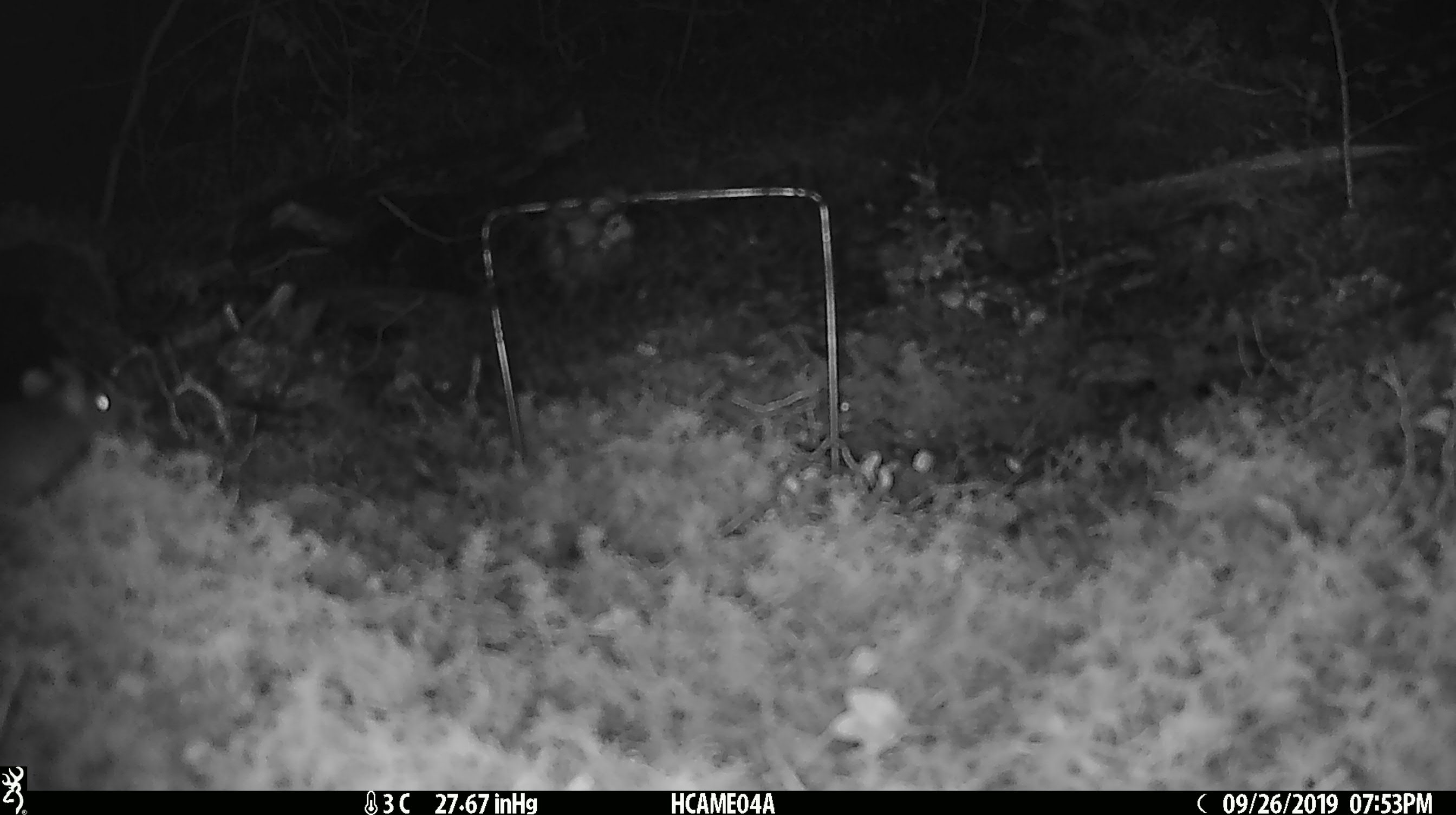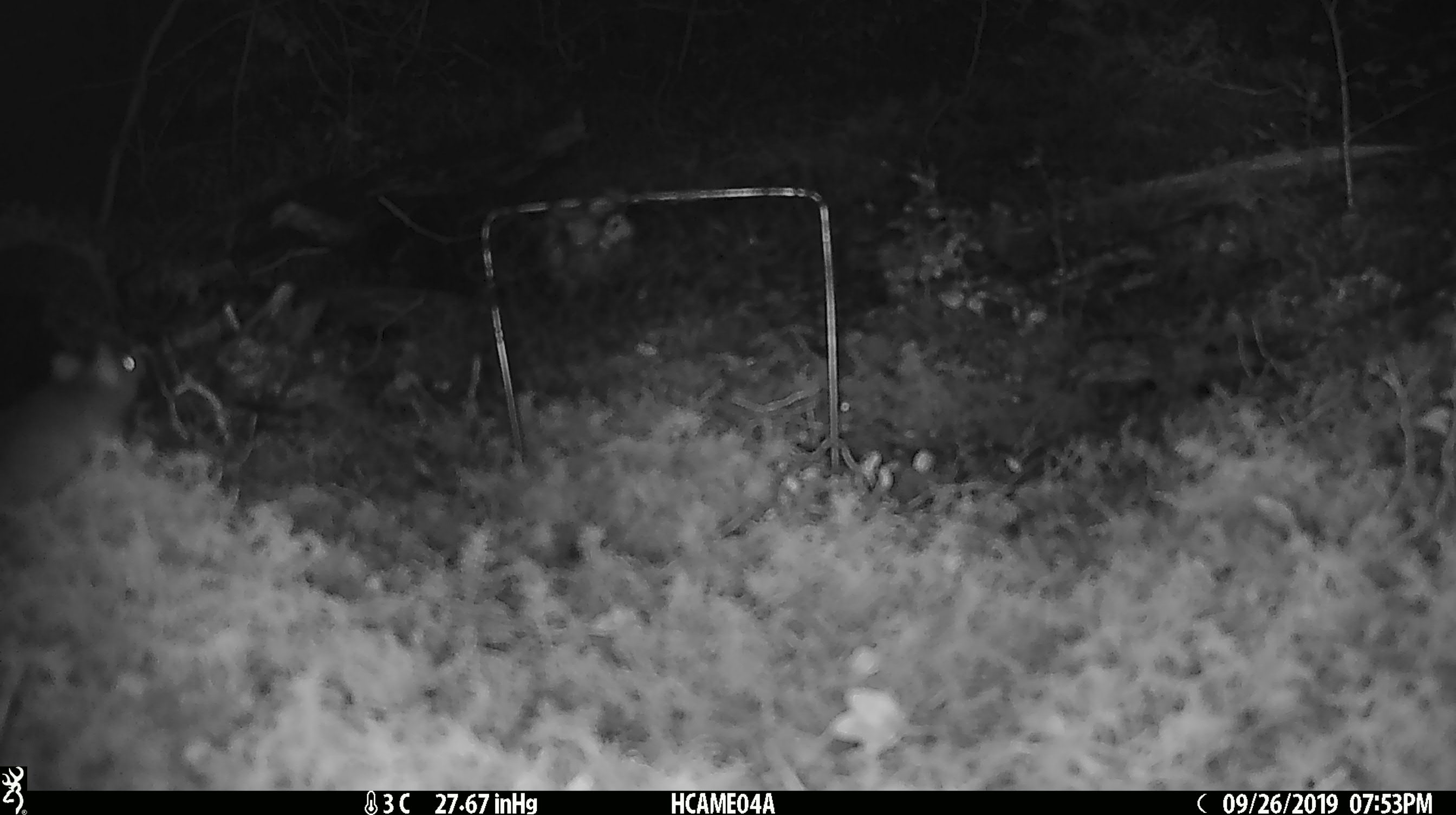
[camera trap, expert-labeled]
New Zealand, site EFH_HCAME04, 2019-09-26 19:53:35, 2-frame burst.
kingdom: Animalia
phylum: Chordata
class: Mammalia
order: Rodentia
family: Muridae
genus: Mus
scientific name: Mus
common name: mouse